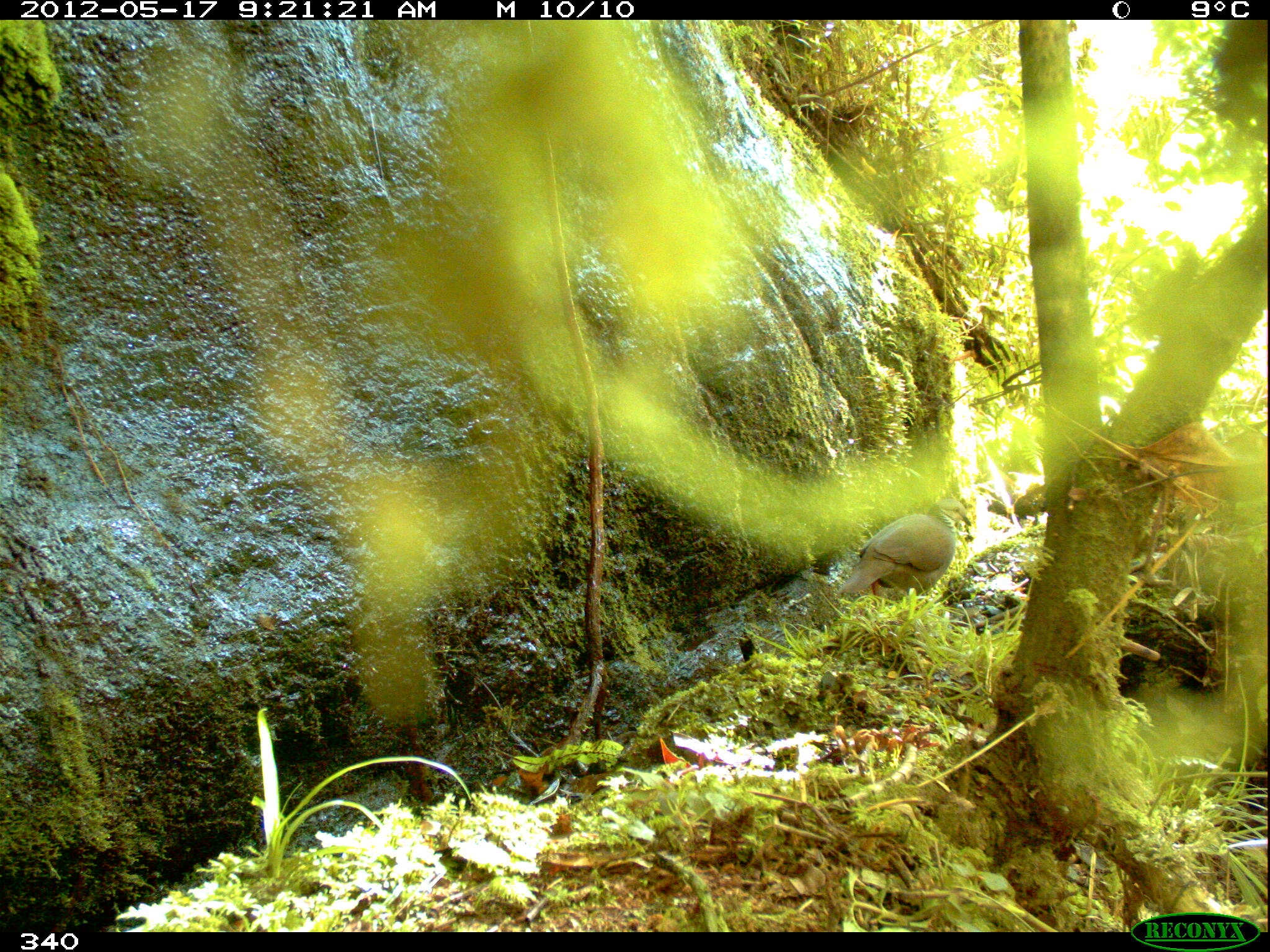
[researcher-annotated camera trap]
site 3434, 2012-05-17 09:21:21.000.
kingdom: Animalia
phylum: Chordata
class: Aves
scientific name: Aves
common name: bird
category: unknown bird